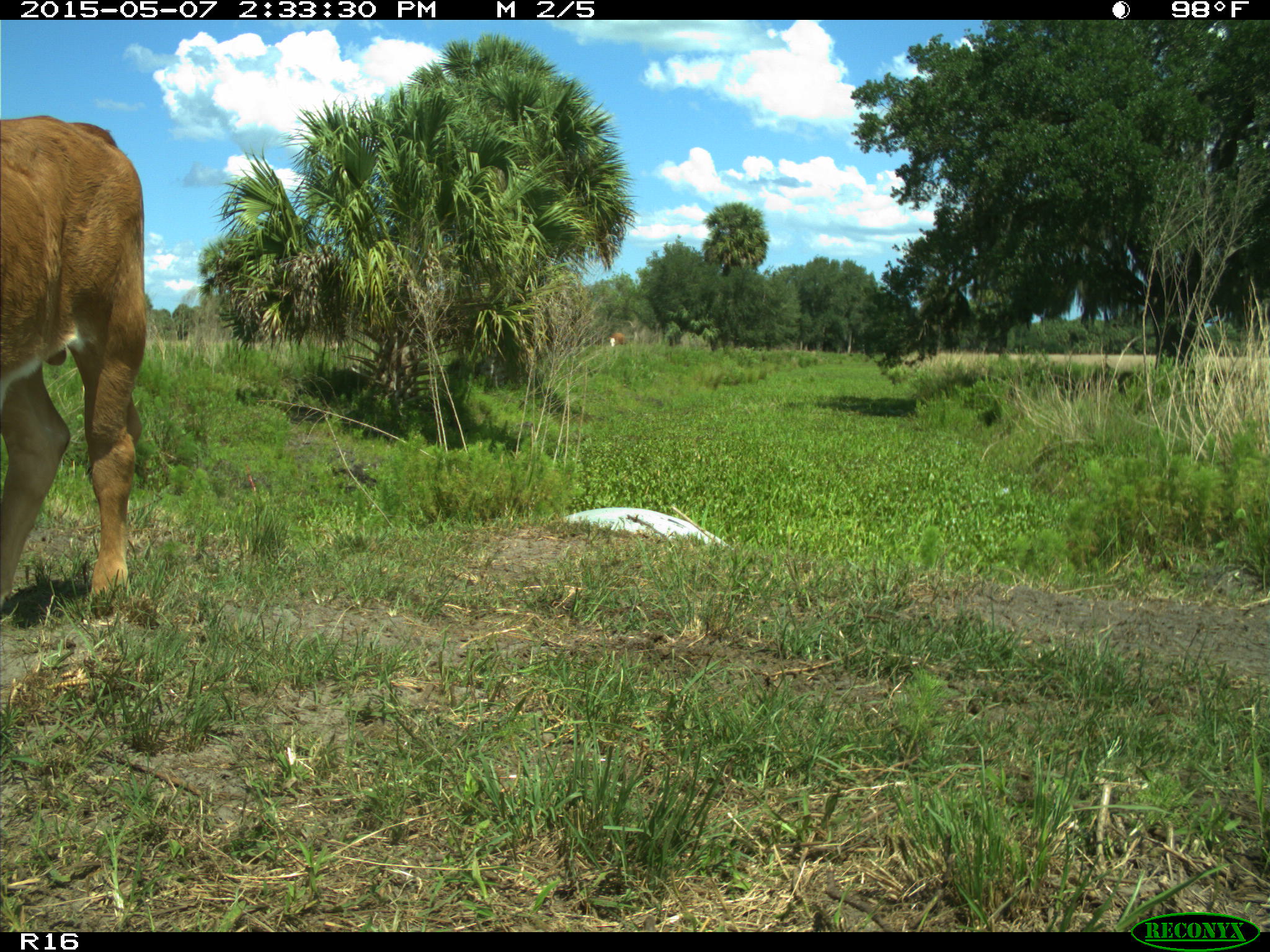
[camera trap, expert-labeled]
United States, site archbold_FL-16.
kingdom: Animalia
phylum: Chordata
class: Mammalia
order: Artiodactyla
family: Bovidae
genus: Bos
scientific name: Bos taurus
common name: domestic cow